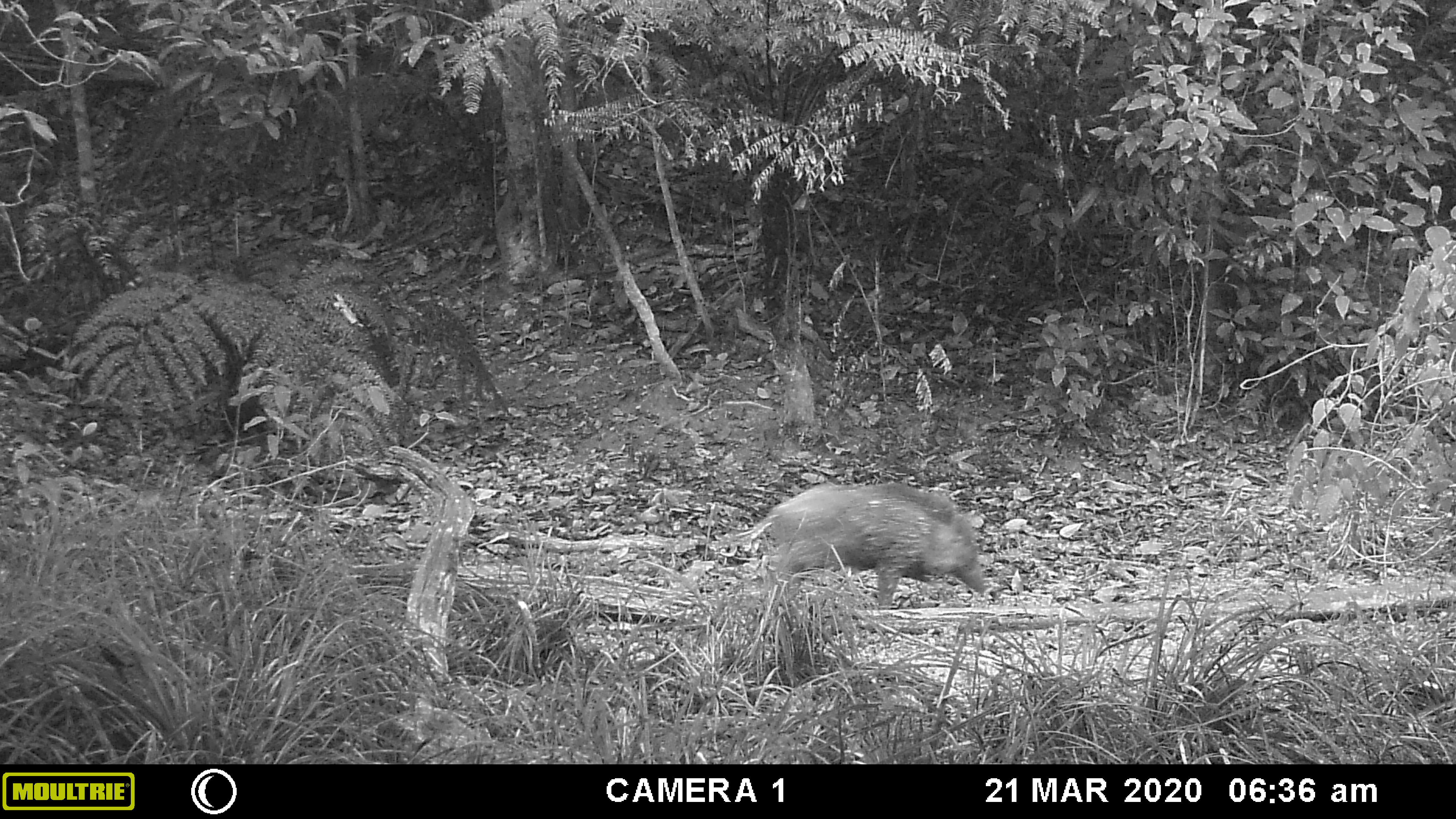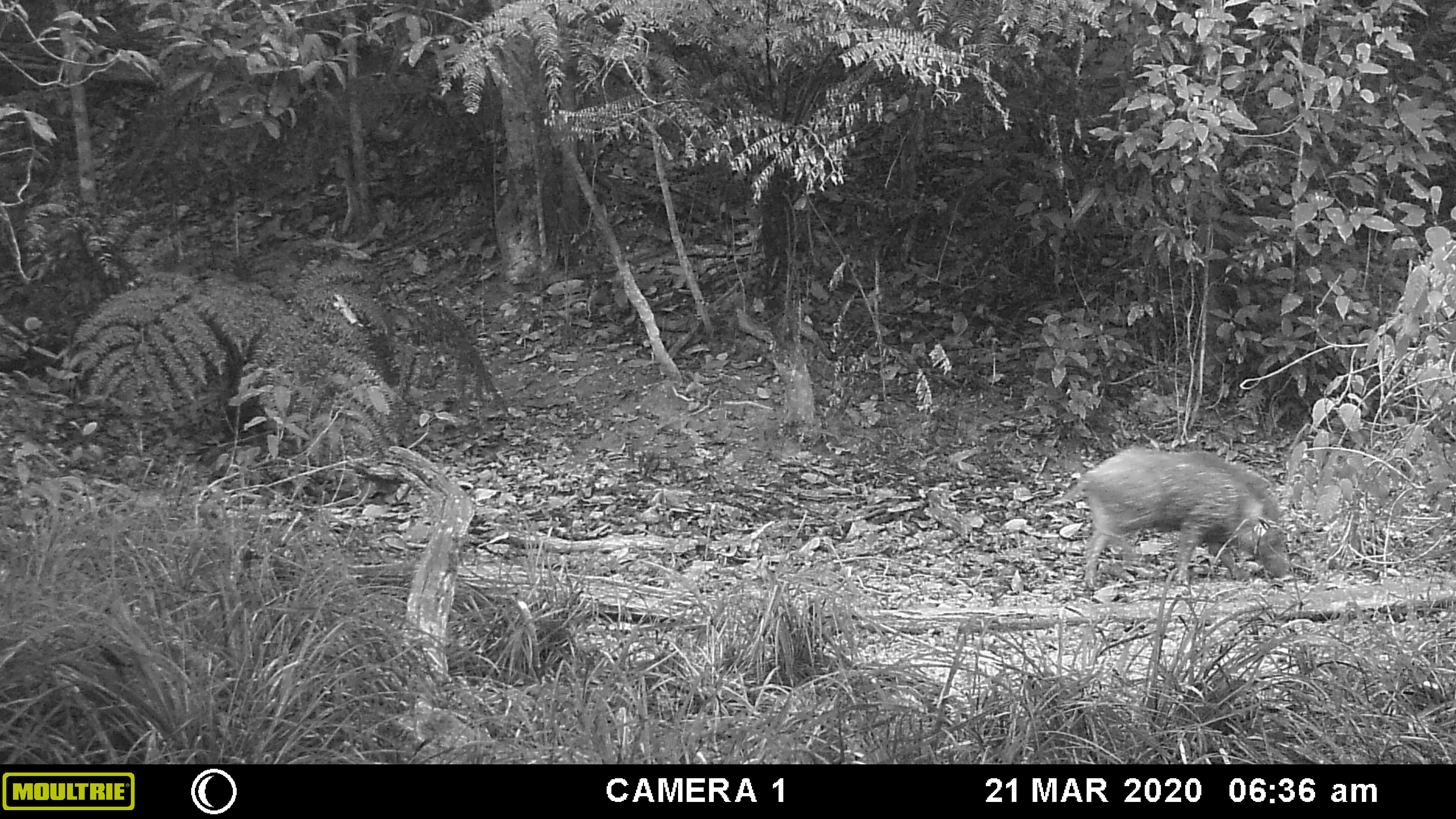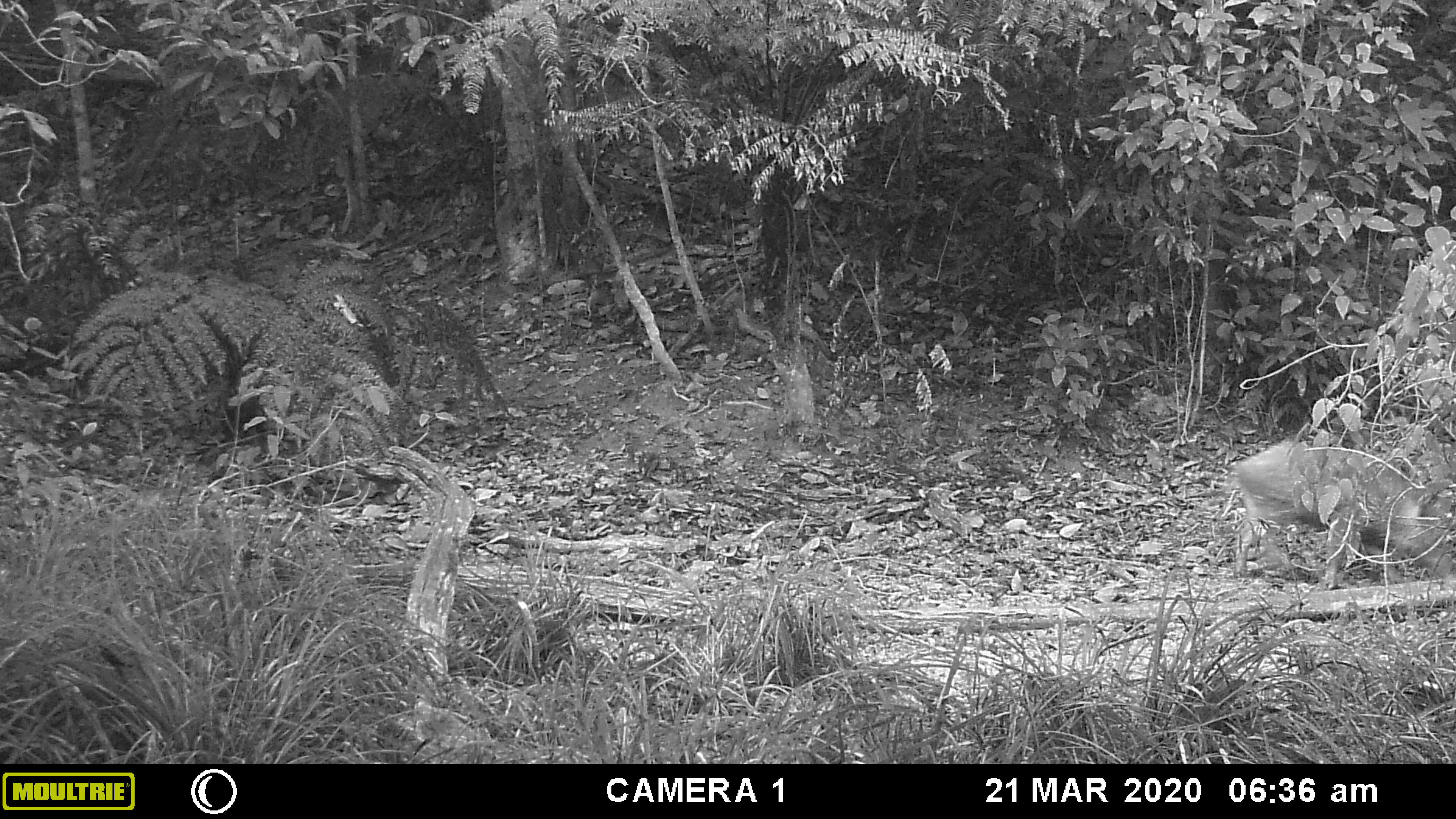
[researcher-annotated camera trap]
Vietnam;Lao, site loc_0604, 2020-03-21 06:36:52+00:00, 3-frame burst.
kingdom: Animalia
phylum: Chordata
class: Mammalia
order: Artiodactyla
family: Suidae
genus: Sus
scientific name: Sus scrofa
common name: eurasian wild pig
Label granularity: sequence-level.